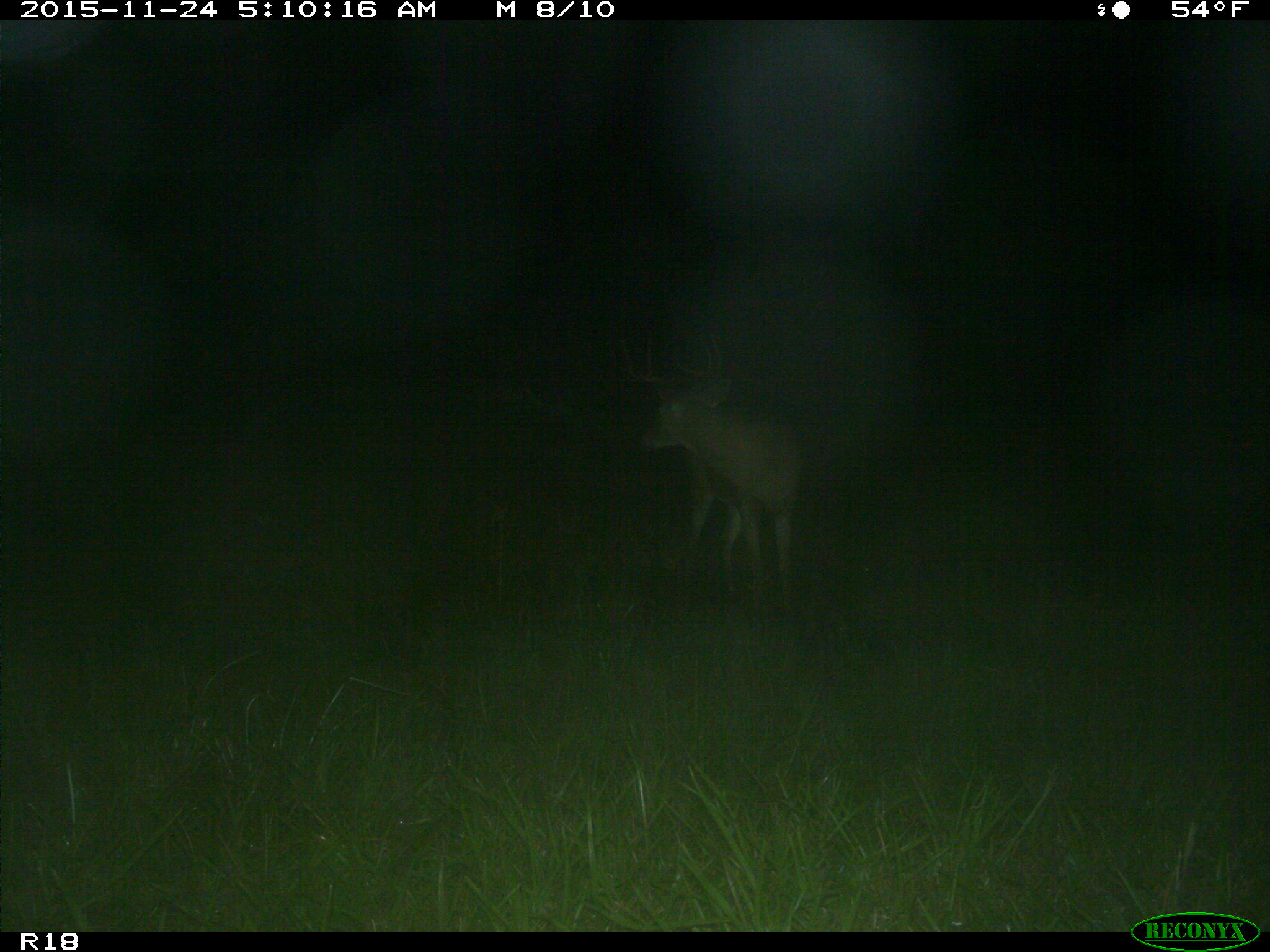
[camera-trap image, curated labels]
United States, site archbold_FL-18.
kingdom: Animalia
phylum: Chordata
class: Mammalia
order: Artiodactyla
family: Cervidae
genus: Odocoileus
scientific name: Odocoileus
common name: deer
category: unidentified deer